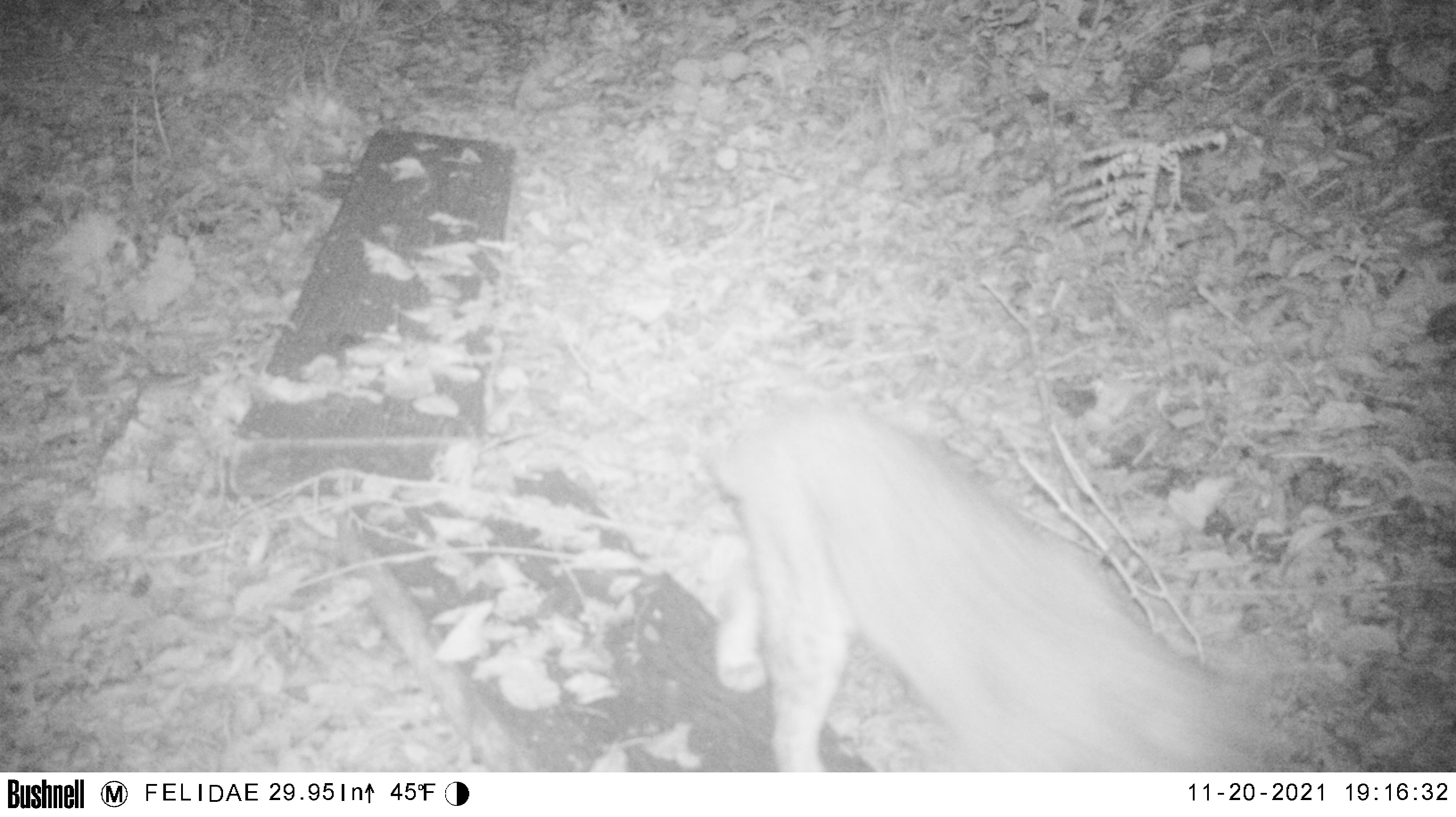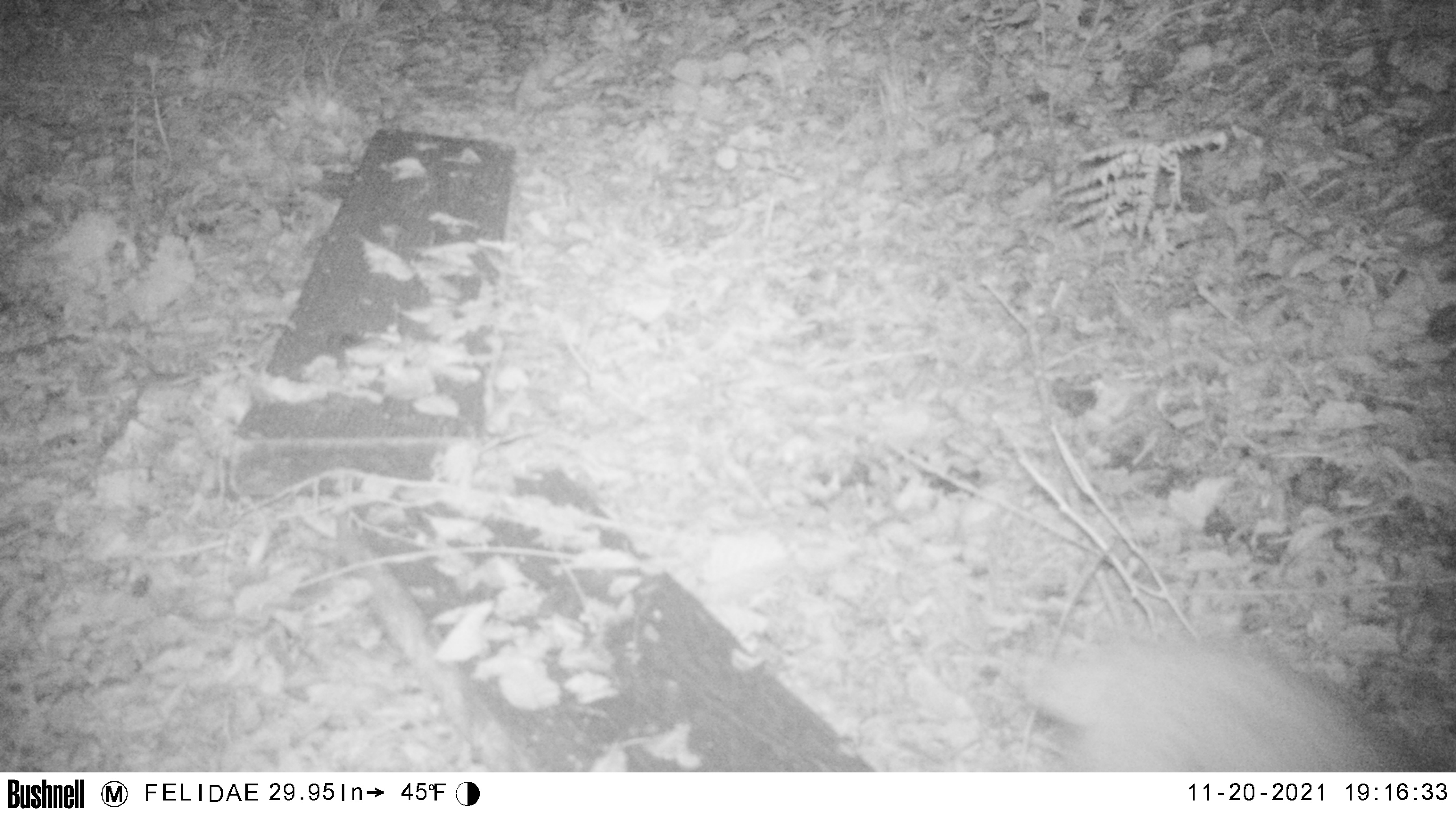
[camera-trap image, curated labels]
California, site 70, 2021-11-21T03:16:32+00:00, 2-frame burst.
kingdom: Animalia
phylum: Chordata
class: Mammalia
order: Carnivora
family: Felidae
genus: Lynx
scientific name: Lynx rufus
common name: bobcat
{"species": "bobcat (Lynx rufus)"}